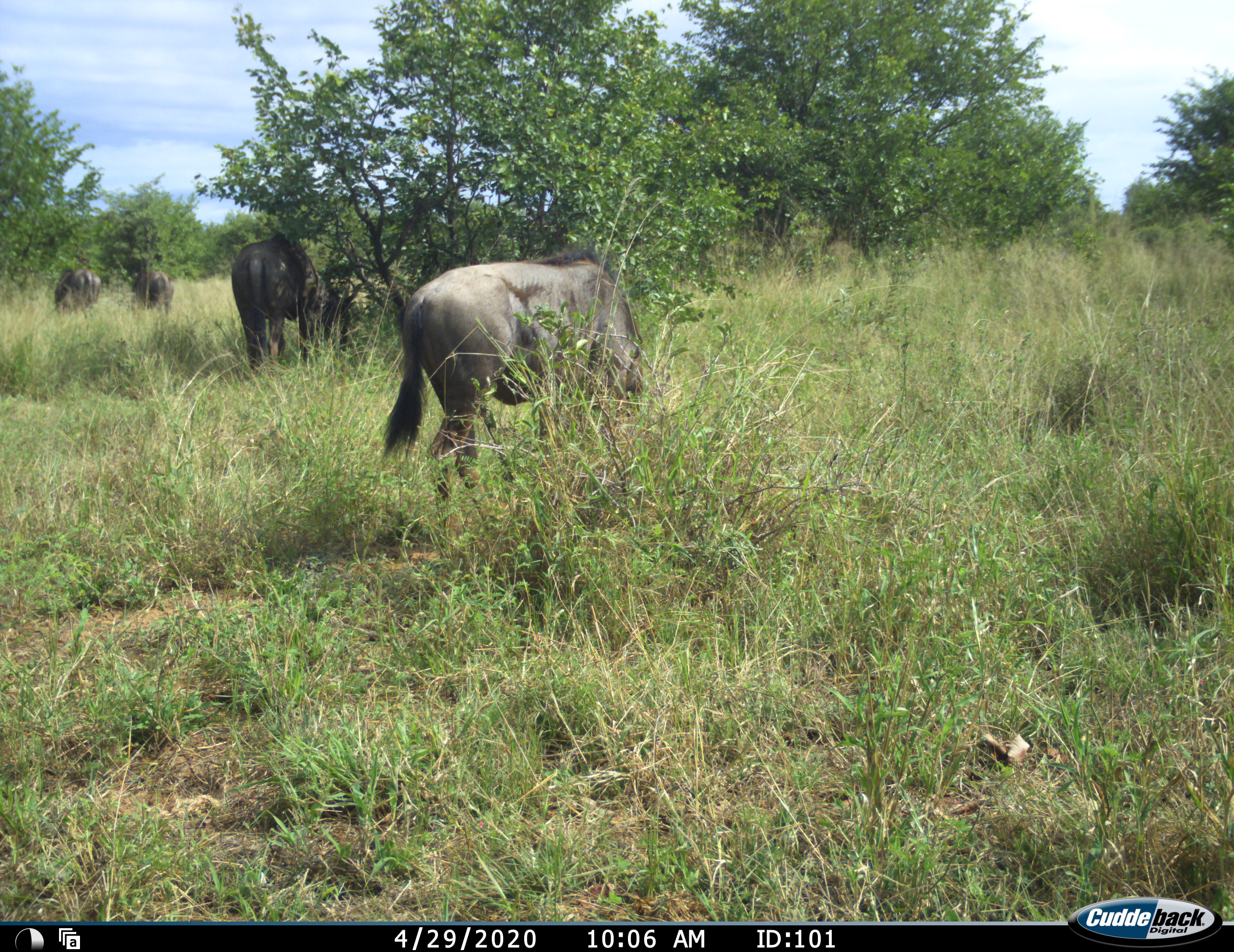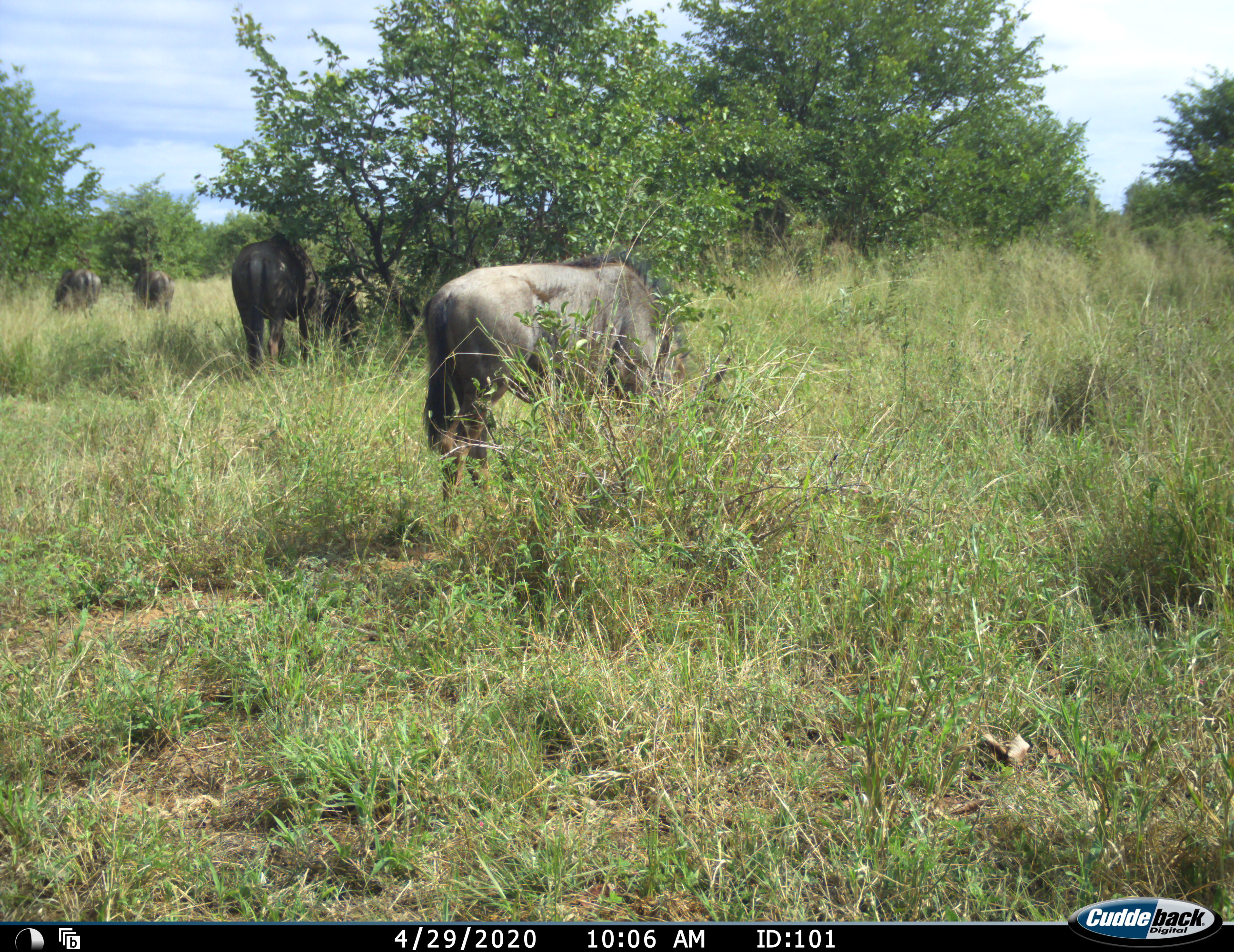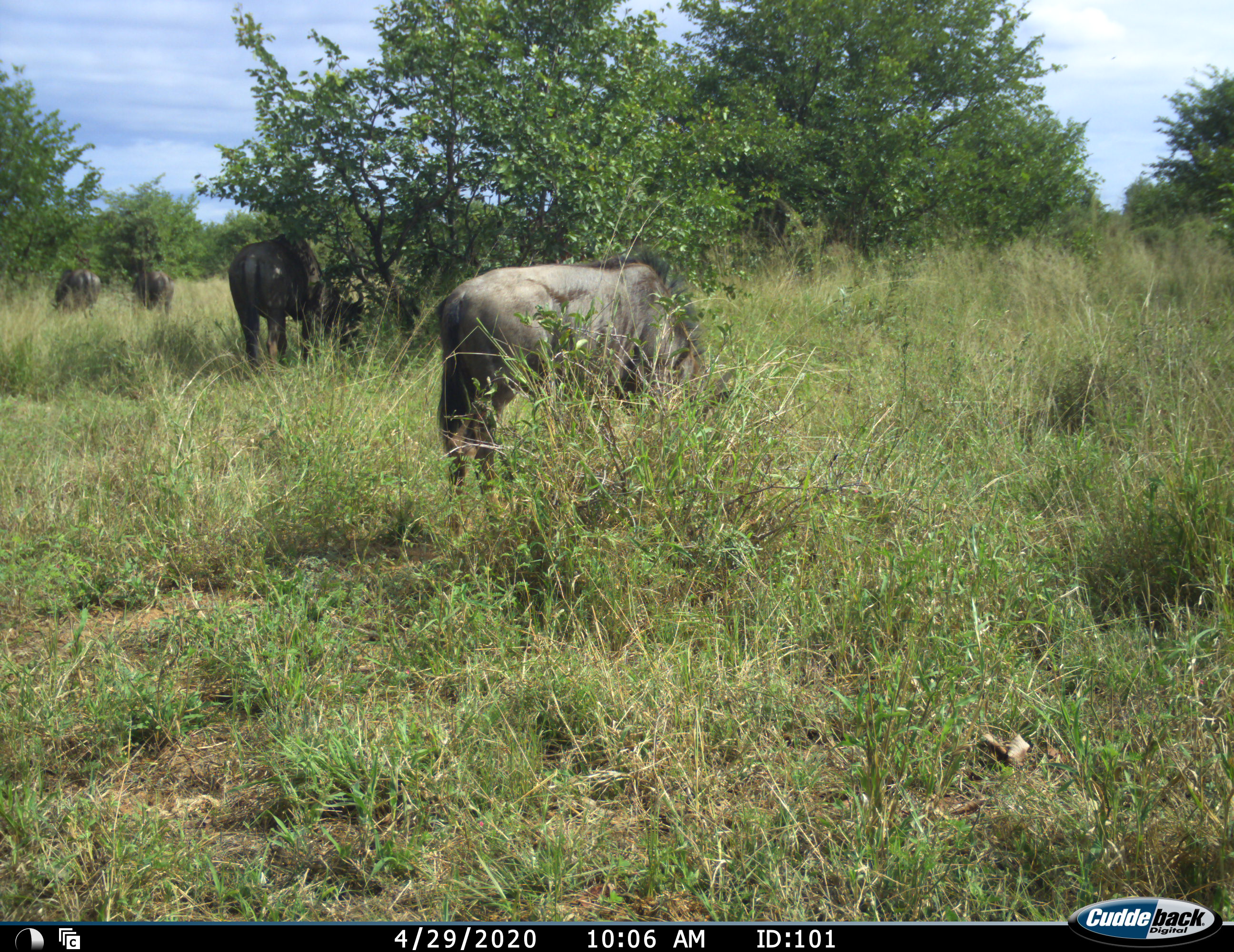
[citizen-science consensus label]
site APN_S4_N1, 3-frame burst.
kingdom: Animalia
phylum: Chordata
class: Mammalia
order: Artiodactyla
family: Bovidae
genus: Connochaetes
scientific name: Connochaetes taurinus taurinus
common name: blue wildebeest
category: wildebeestblue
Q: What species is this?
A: Wildebeestblue (blue wildebeest) (Connochaetes taurinus taurinus).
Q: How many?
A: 4.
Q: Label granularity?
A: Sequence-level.